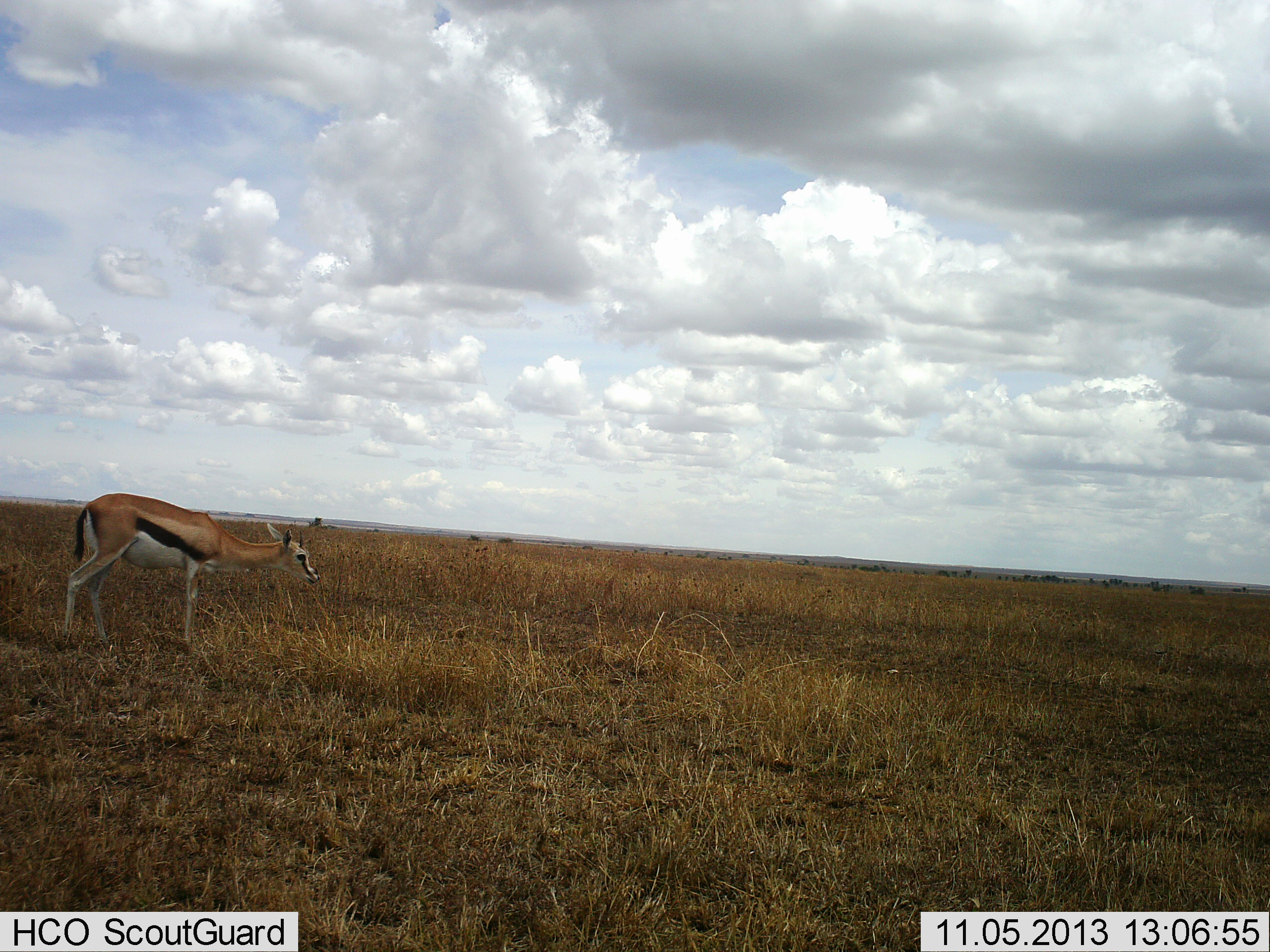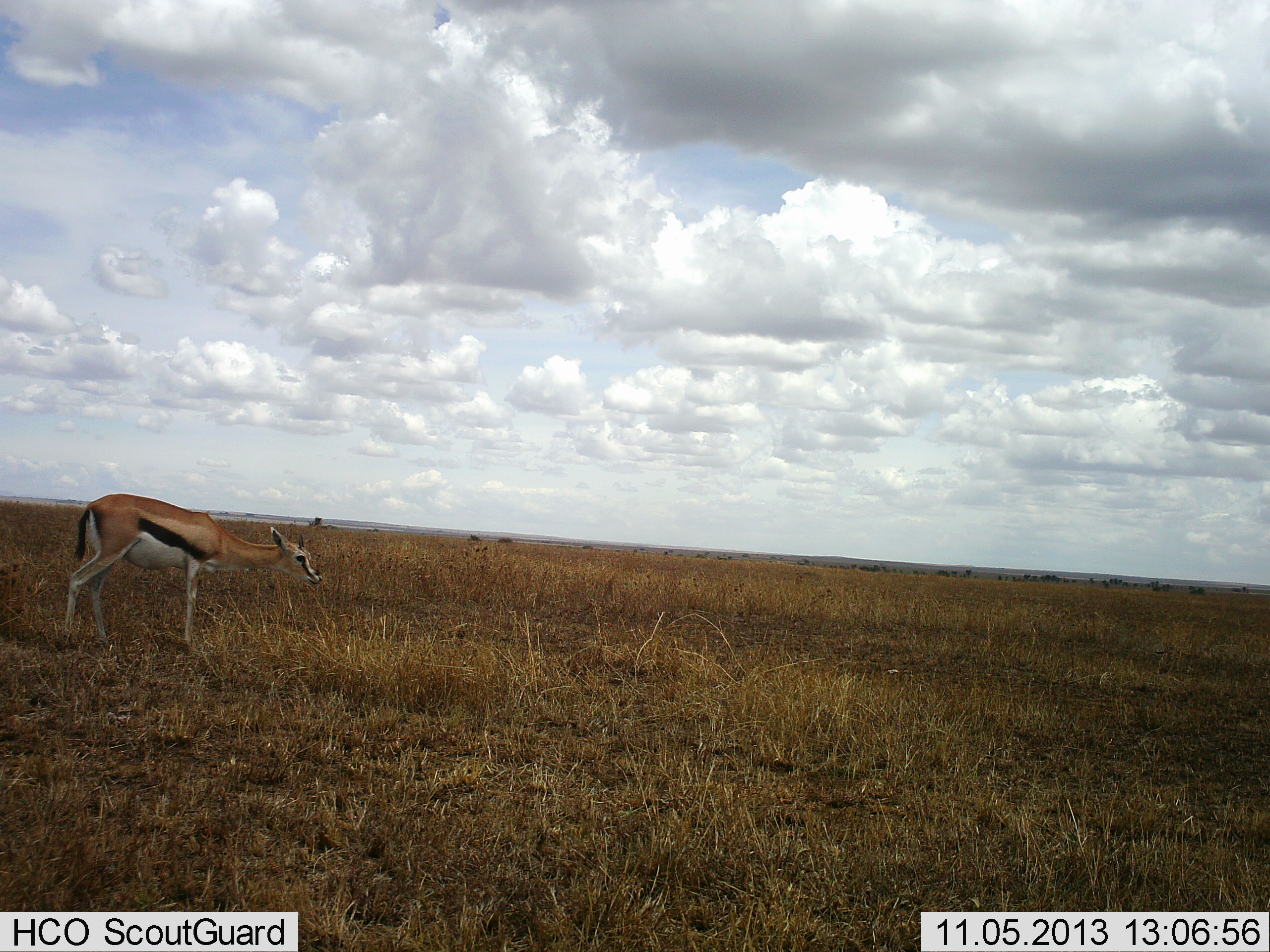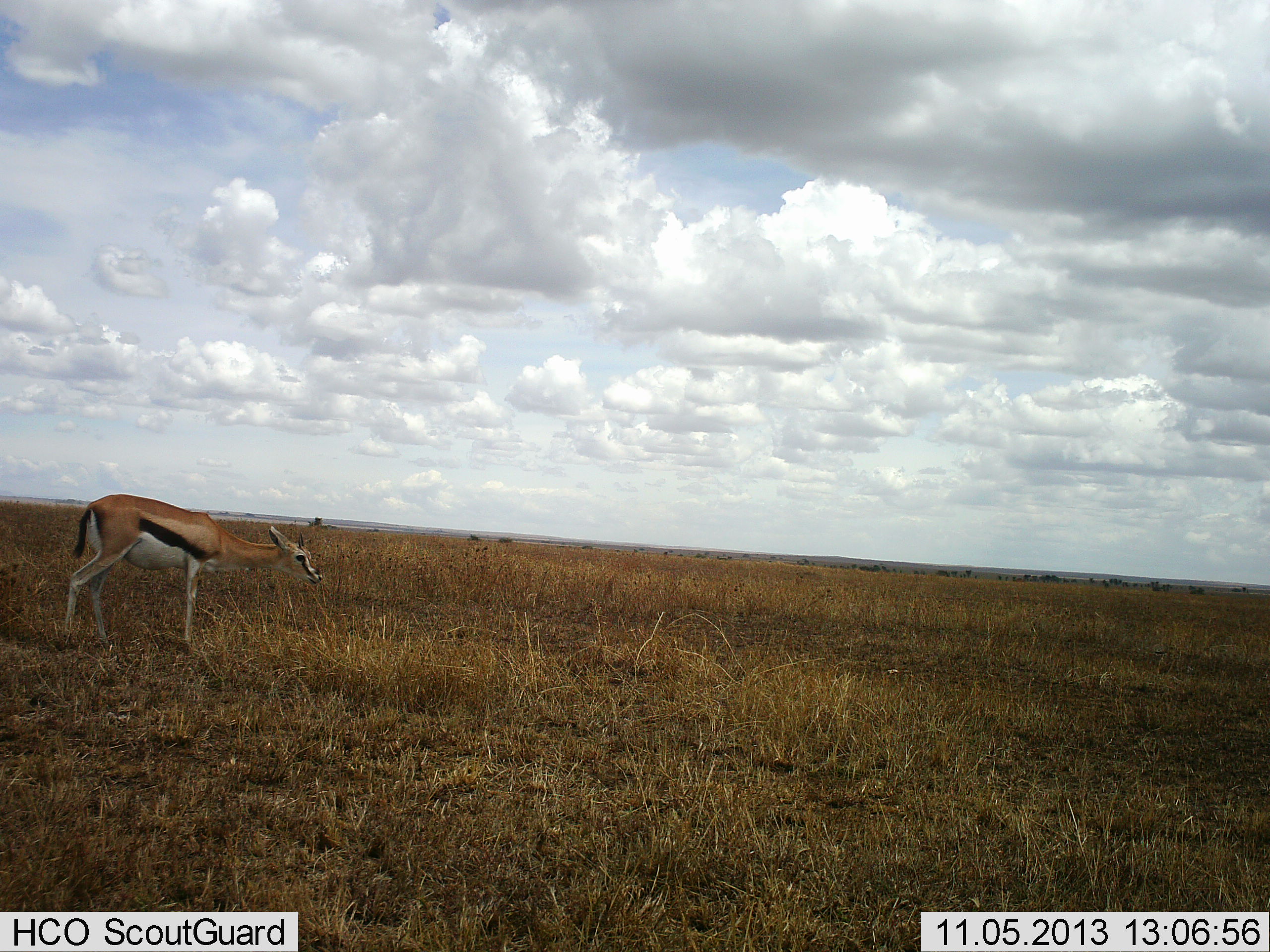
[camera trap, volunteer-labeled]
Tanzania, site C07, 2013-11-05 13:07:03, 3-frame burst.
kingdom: Animalia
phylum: Chordata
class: Mammalia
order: Artiodactyla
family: Bovidae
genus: Eudorcas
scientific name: Eudorcas thomsonii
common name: thomson's gazelle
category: gazellethomsons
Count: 1.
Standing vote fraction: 100%.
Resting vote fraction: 0%.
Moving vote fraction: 0%.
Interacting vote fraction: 0%.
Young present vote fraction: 0%.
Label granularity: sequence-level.